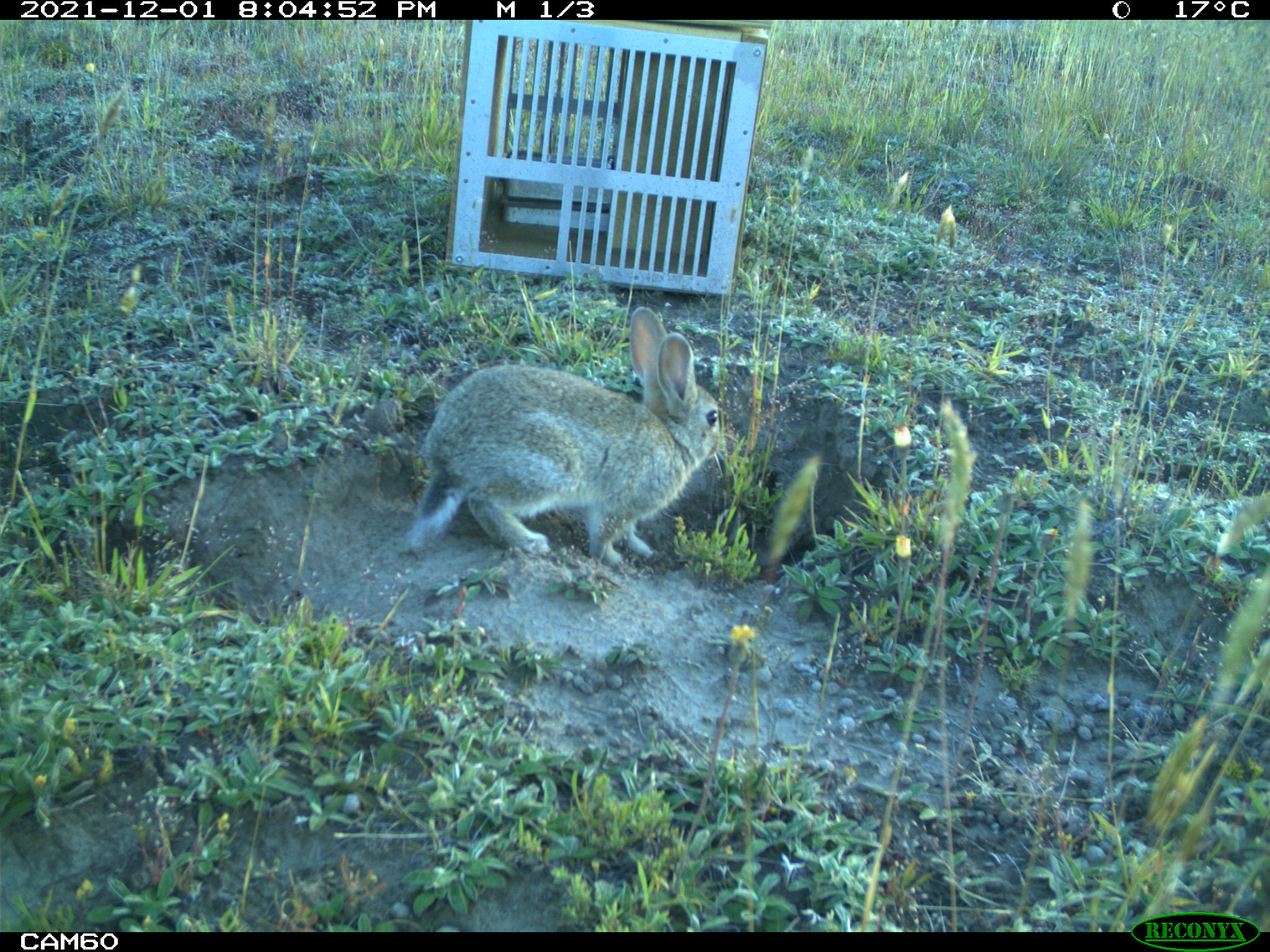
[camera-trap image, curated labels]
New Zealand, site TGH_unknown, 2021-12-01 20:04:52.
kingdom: Animalia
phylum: Chordata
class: Mammalia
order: Lagomorpha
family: Leporidae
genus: Oryctolagus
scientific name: Oryctolagus cuniculus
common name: european rabbit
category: rabbit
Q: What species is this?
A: Rabbit (european rabbit) (Oryctolagus cuniculus).